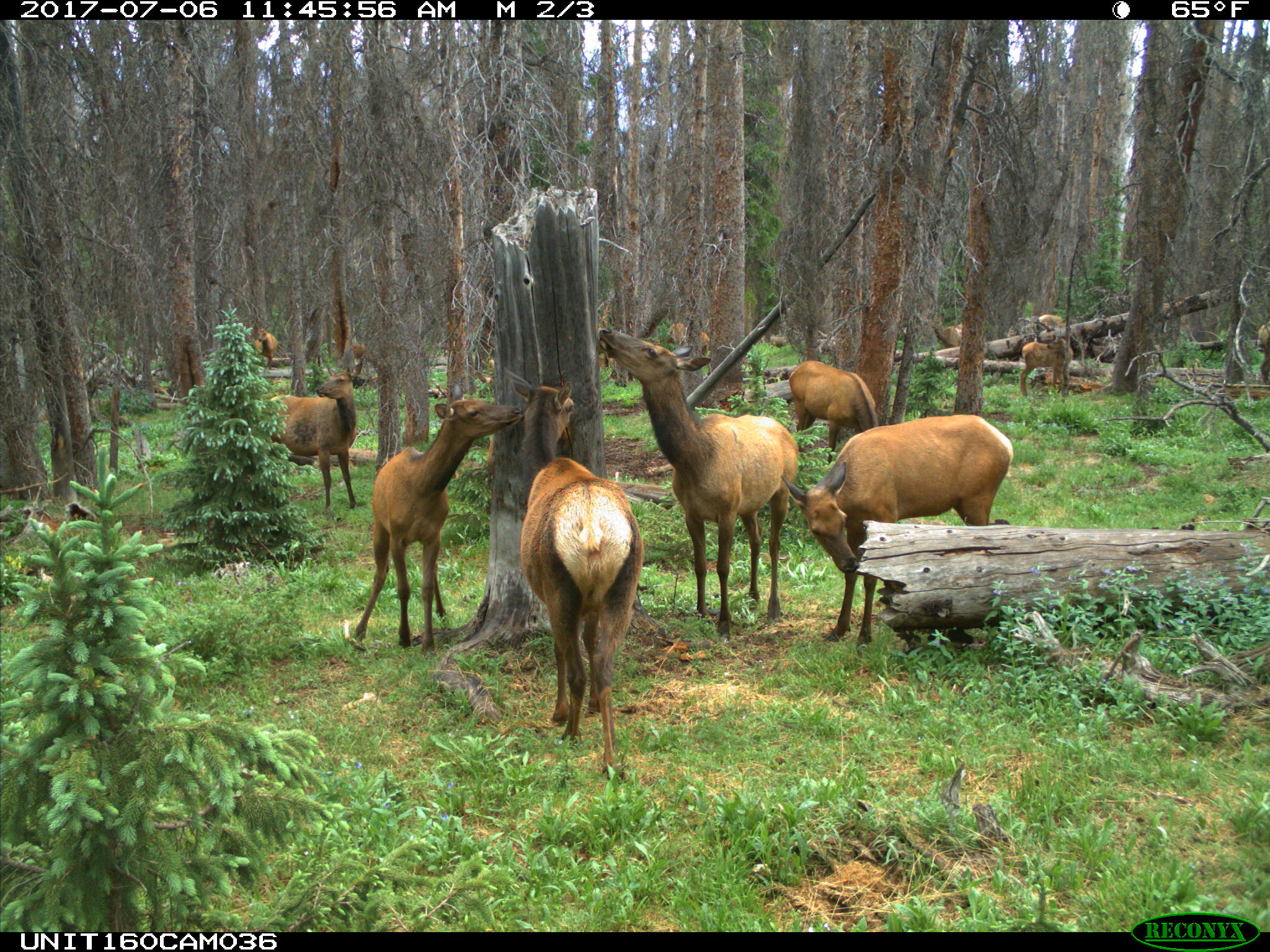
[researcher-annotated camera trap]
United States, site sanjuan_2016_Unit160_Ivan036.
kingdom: Animalia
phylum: Chordata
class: Mammalia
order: Artiodactyla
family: Cervidae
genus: Cervus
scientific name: Cervus elaphus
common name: red deer